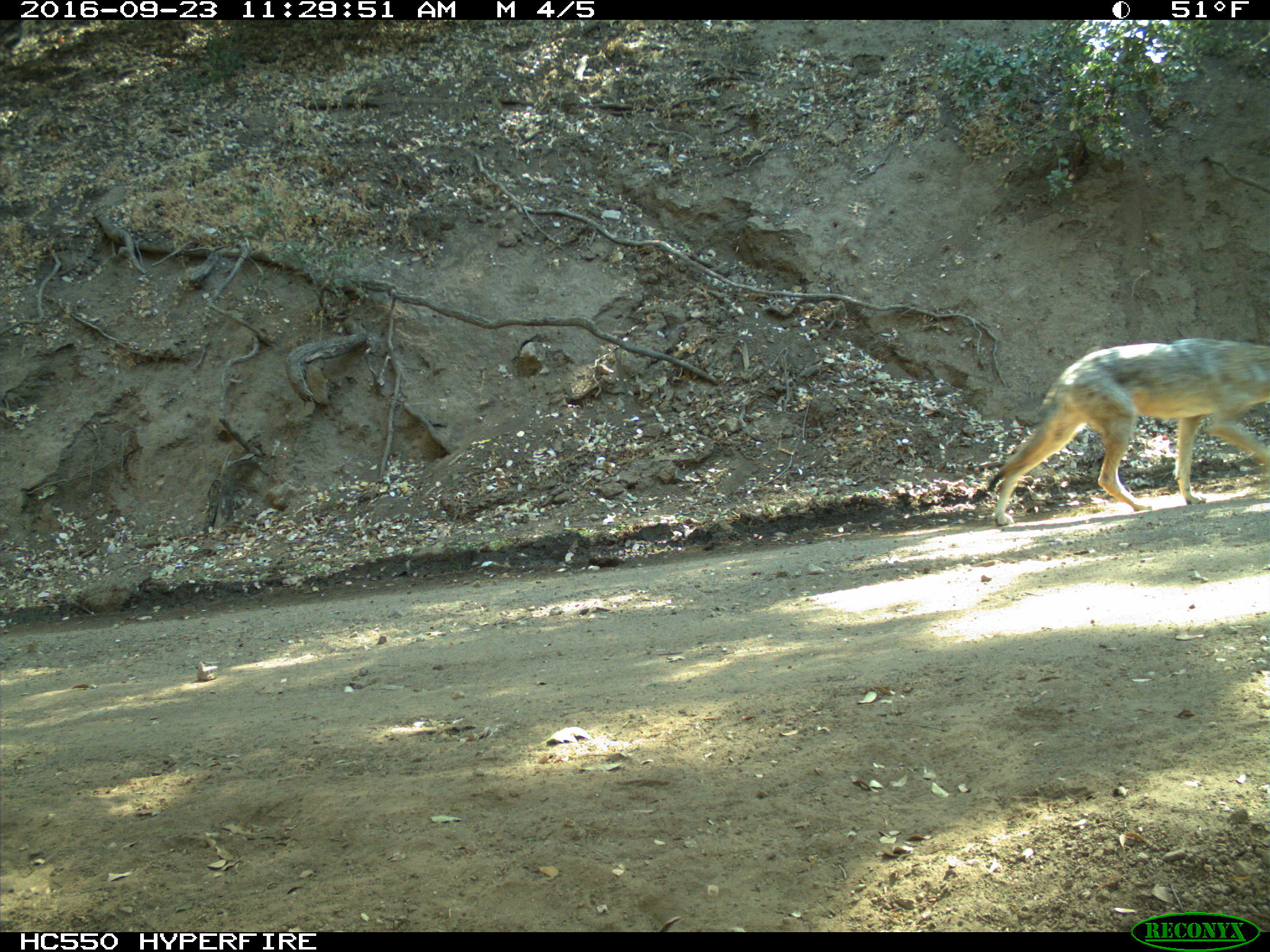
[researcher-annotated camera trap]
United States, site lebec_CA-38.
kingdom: Animalia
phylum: Chordata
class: Mammalia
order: Carnivora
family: Canidae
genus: Canis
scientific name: Canis latrans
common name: coyote